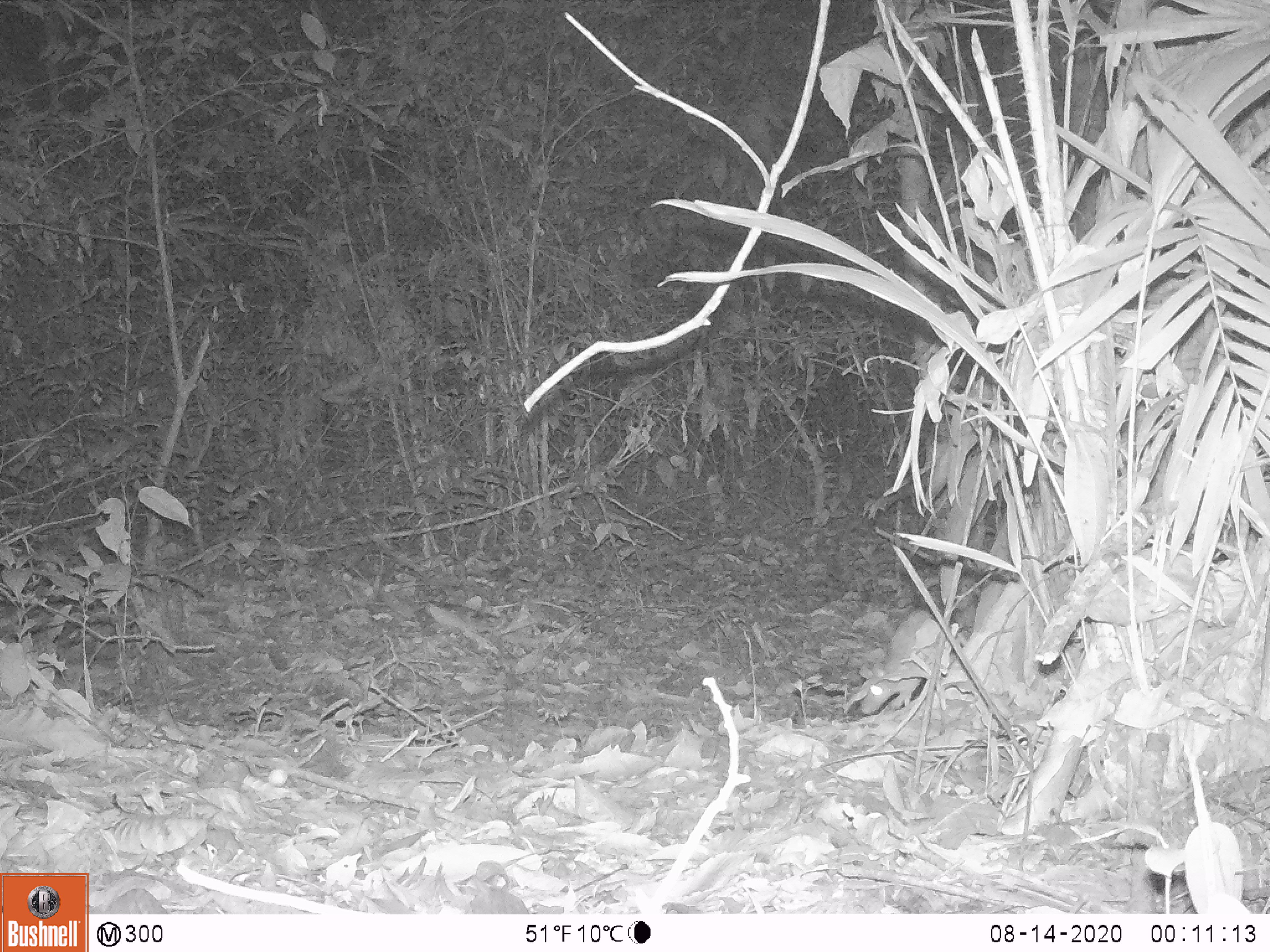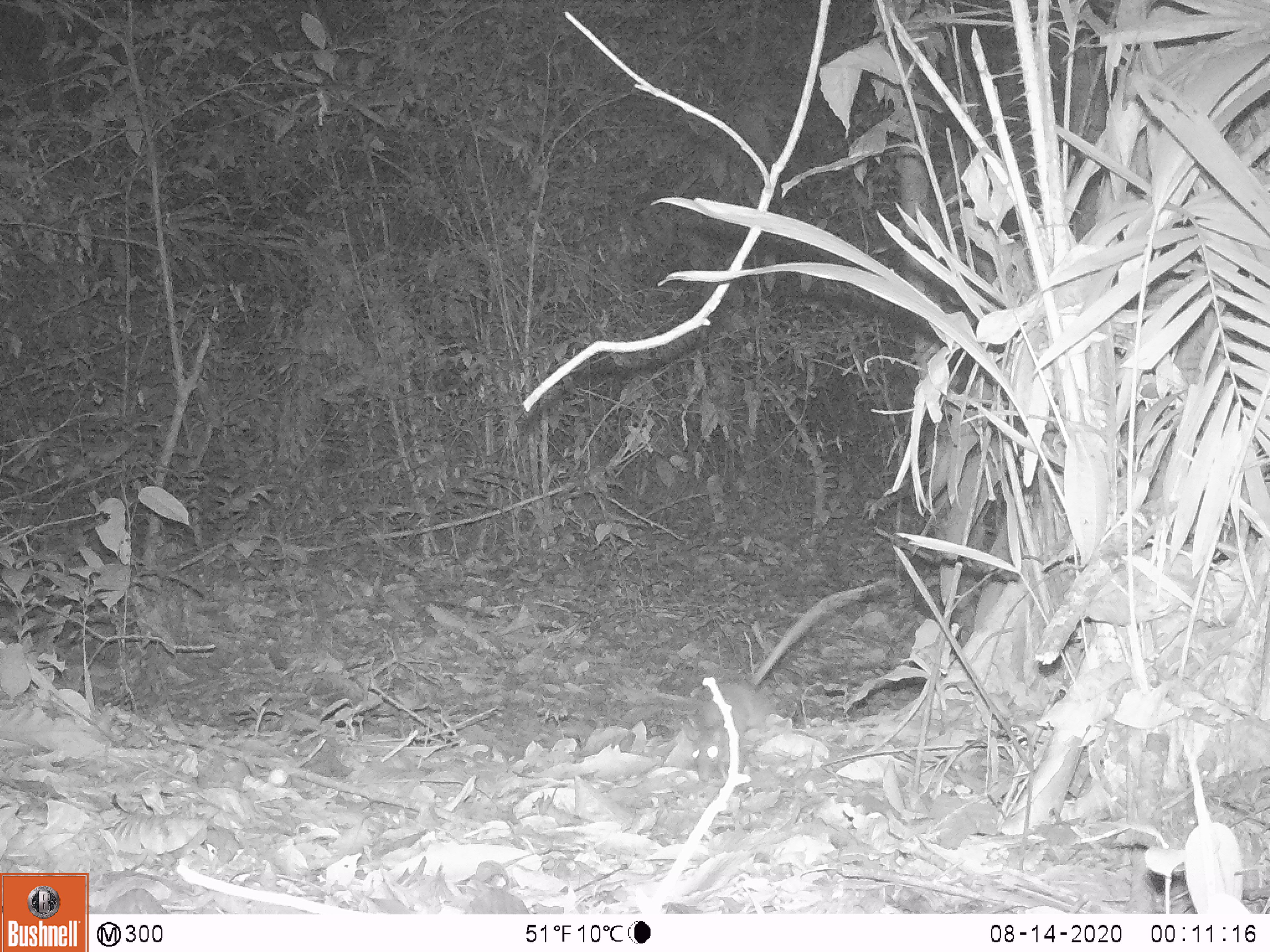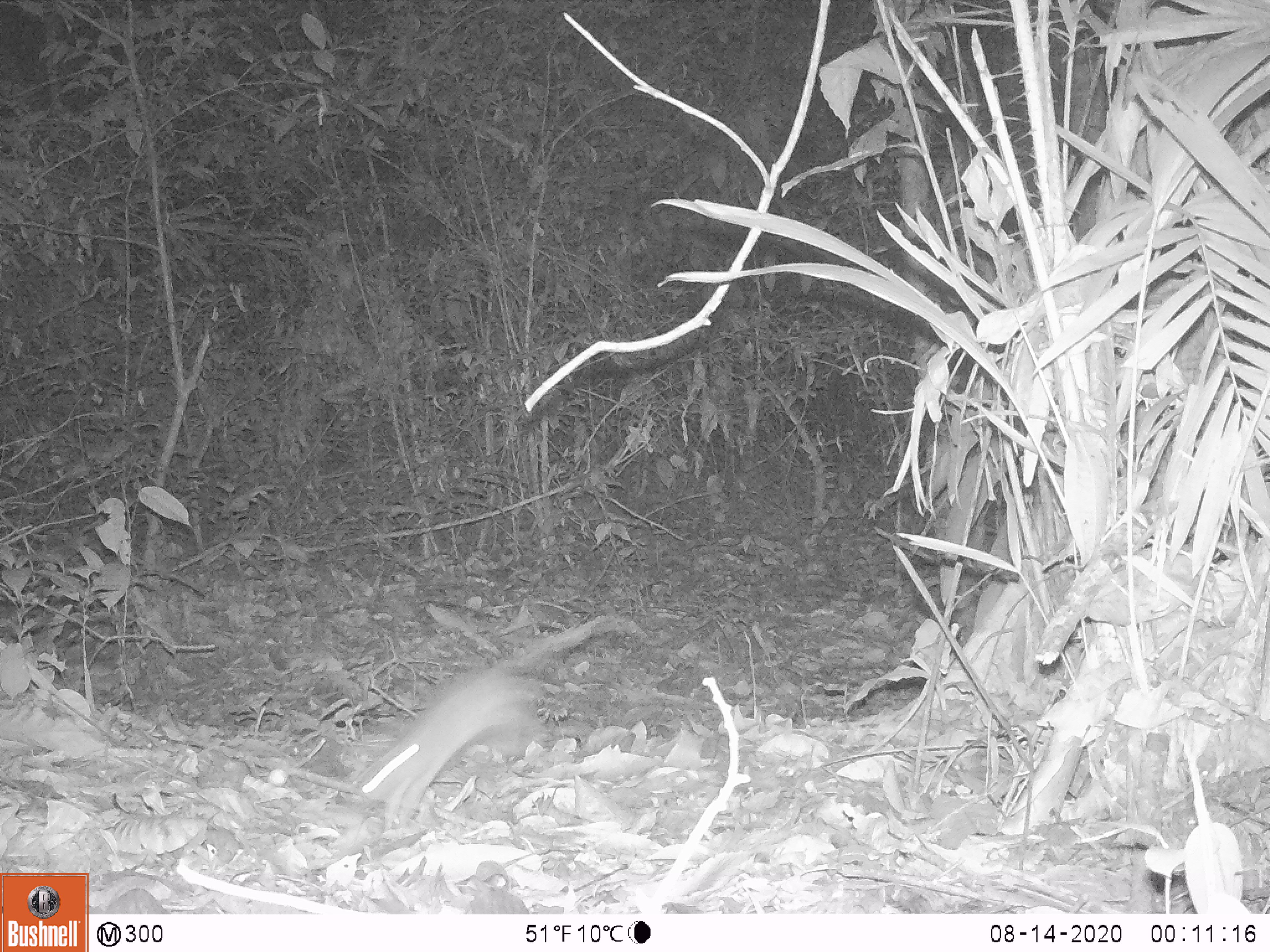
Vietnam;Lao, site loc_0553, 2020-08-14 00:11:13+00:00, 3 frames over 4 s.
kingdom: Animalia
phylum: Chordata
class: Mammalia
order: Rodentia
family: Muridae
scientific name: Muridae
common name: old-world mice and rats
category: unidentified murid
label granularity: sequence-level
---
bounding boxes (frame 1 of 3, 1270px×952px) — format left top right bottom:
unidentified murid: 860 612 946 714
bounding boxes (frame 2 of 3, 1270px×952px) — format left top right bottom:
unidentified murid: 690 579 887 781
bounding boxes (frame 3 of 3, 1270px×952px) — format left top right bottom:
unidentified murid: 351 615 619 824